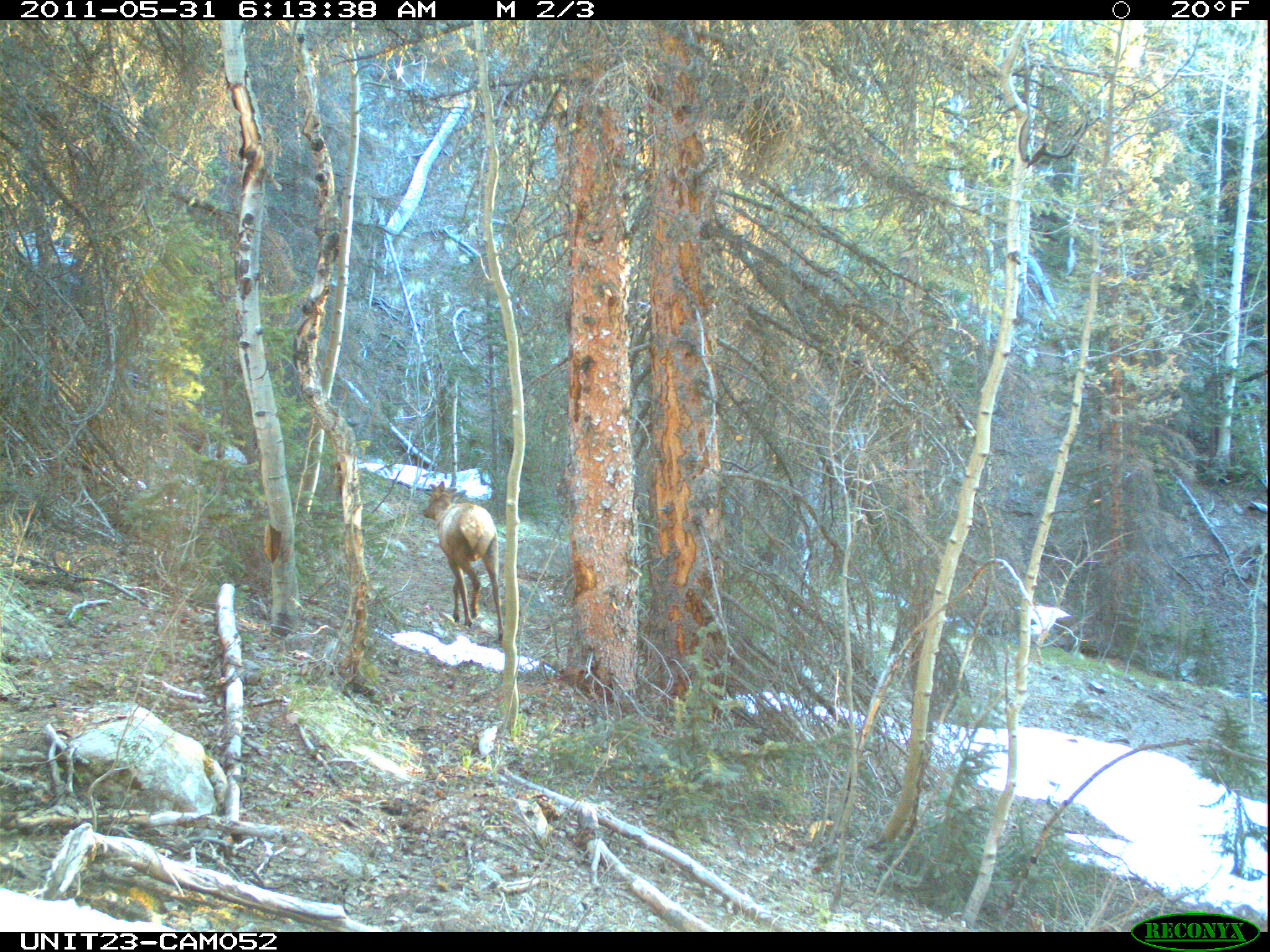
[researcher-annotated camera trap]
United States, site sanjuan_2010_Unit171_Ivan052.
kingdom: Animalia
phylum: Chordata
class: Mammalia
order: Artiodactyla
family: Cervidae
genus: Cervus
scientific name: Cervus elaphus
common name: red deer